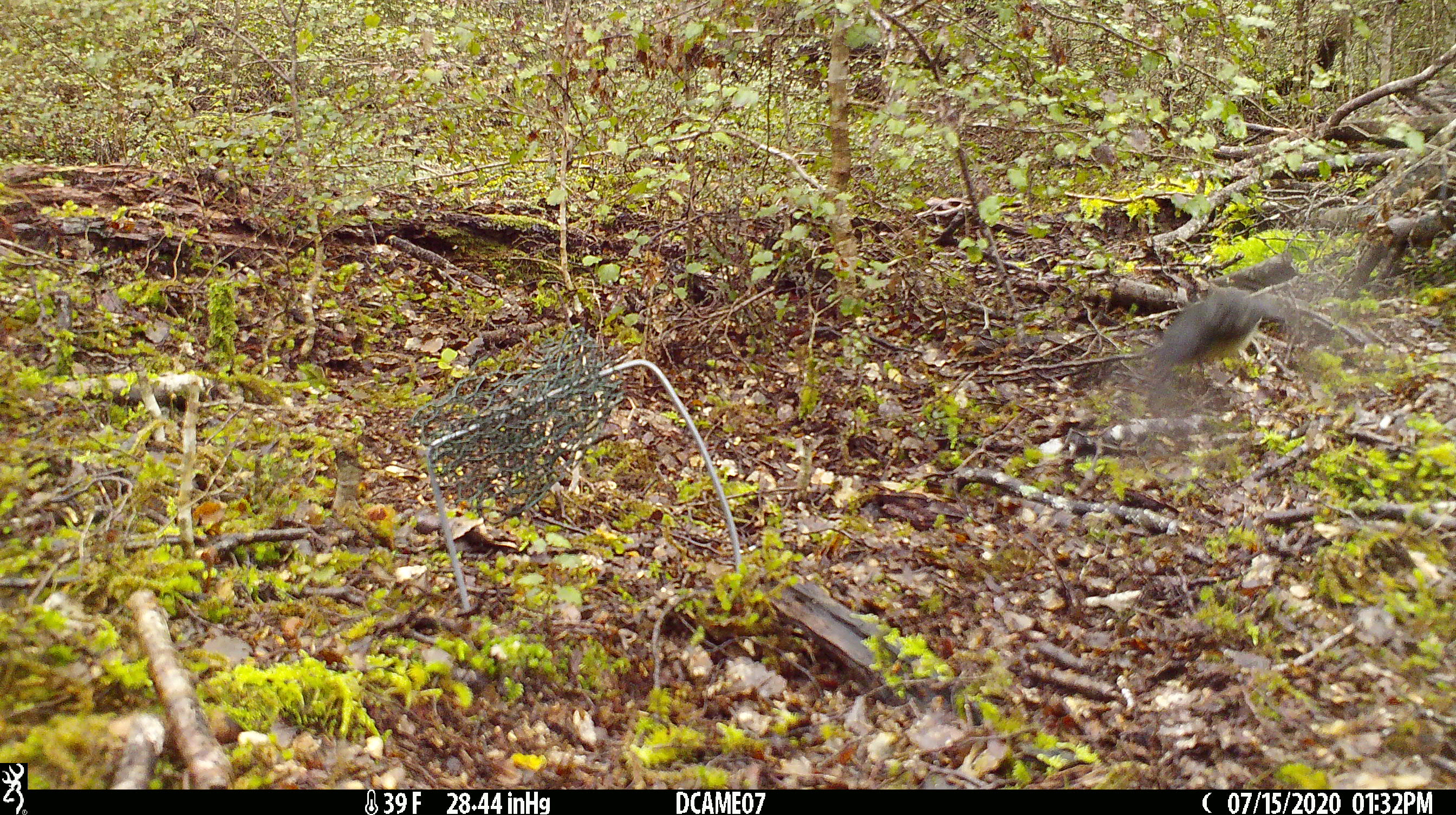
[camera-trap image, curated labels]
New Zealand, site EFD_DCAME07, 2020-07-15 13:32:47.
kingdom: Animalia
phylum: Chordata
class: Aves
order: Passeriformes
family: Petroicidae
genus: Petroica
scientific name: Petroica australis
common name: new zealand robin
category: robin